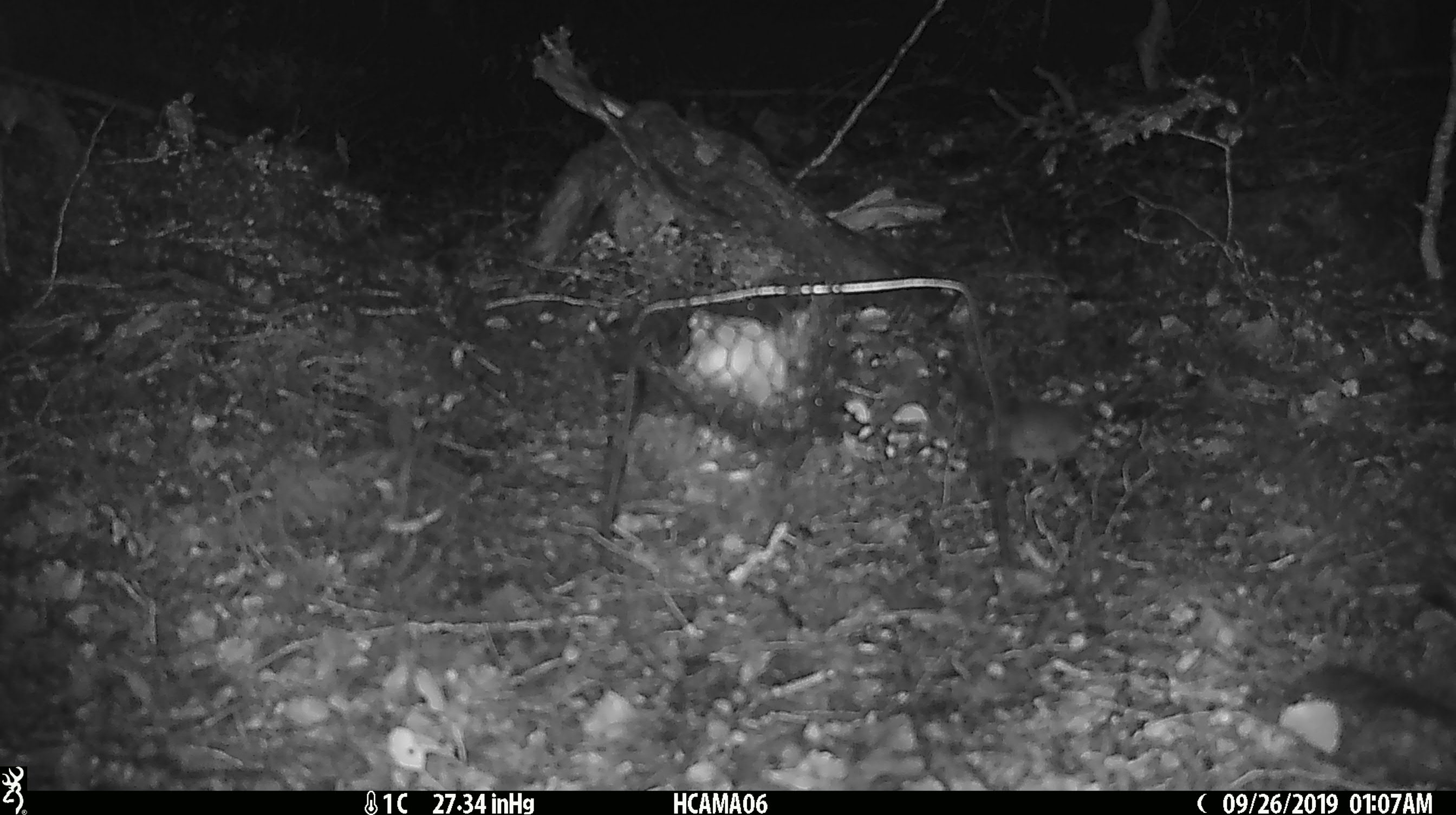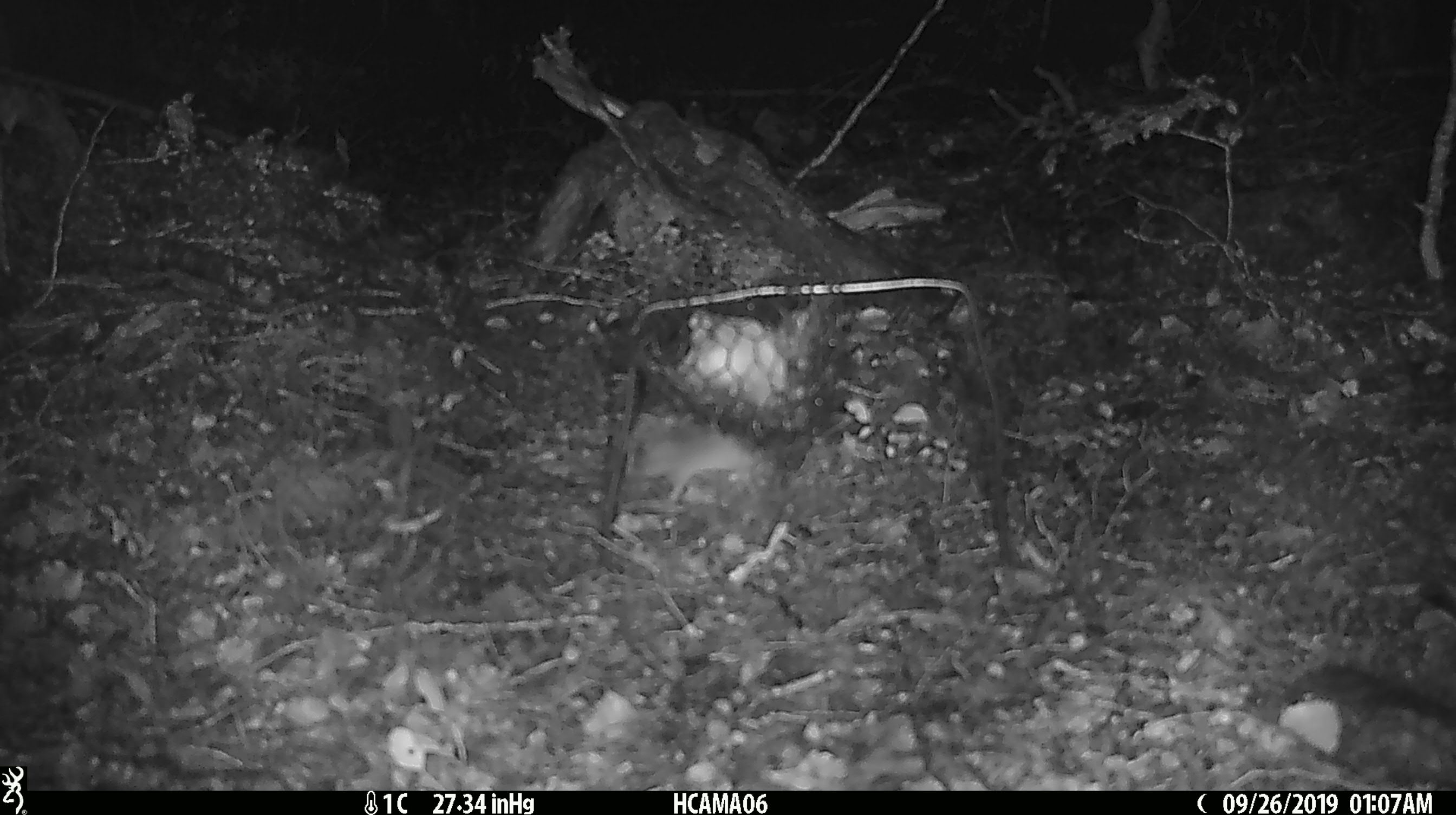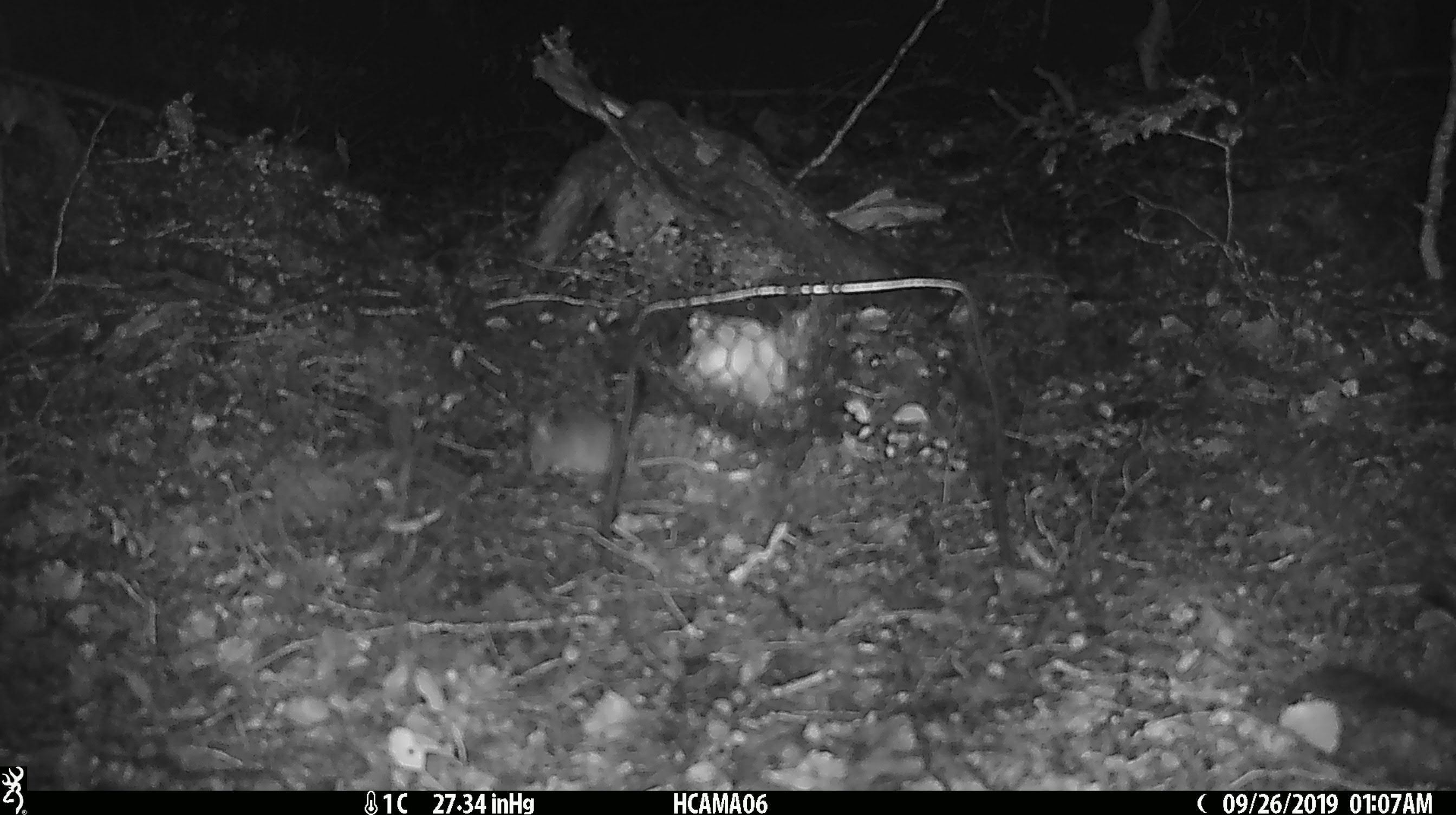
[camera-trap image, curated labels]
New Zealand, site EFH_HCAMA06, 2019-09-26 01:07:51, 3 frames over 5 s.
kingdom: Animalia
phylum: Chordata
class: Mammalia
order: Rodentia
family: Muridae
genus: Mus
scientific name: Mus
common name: mouse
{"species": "mouse (Mus)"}